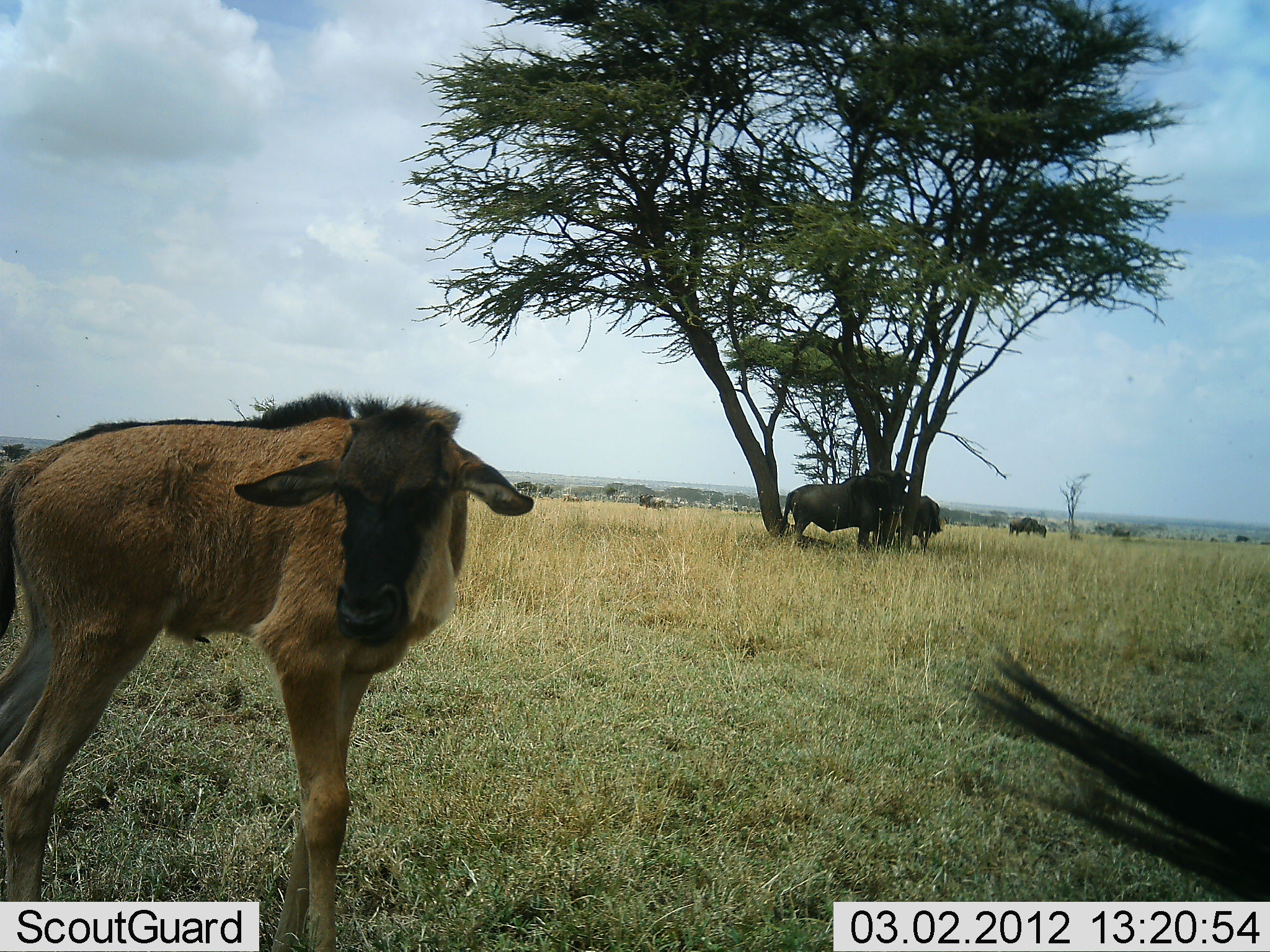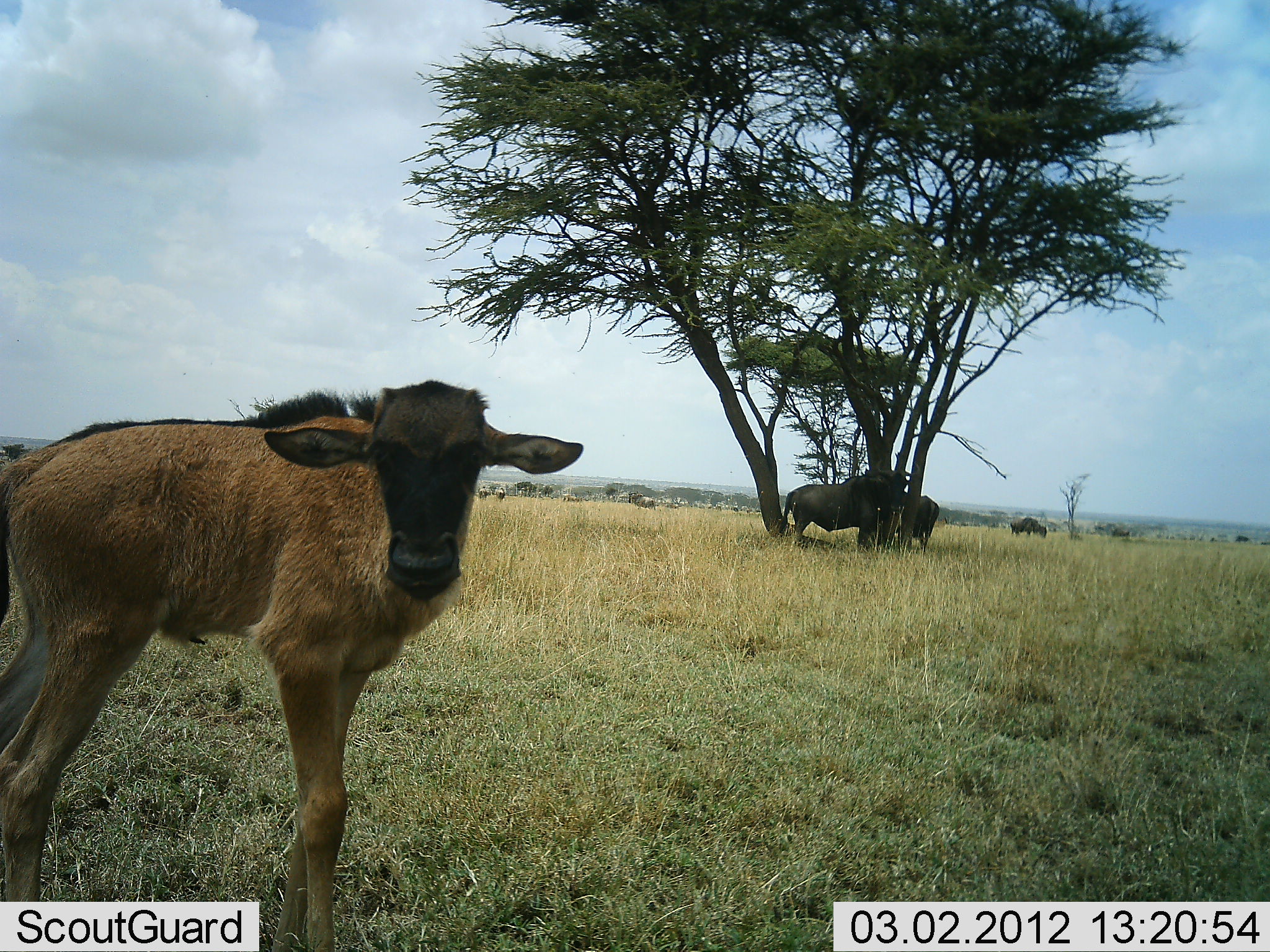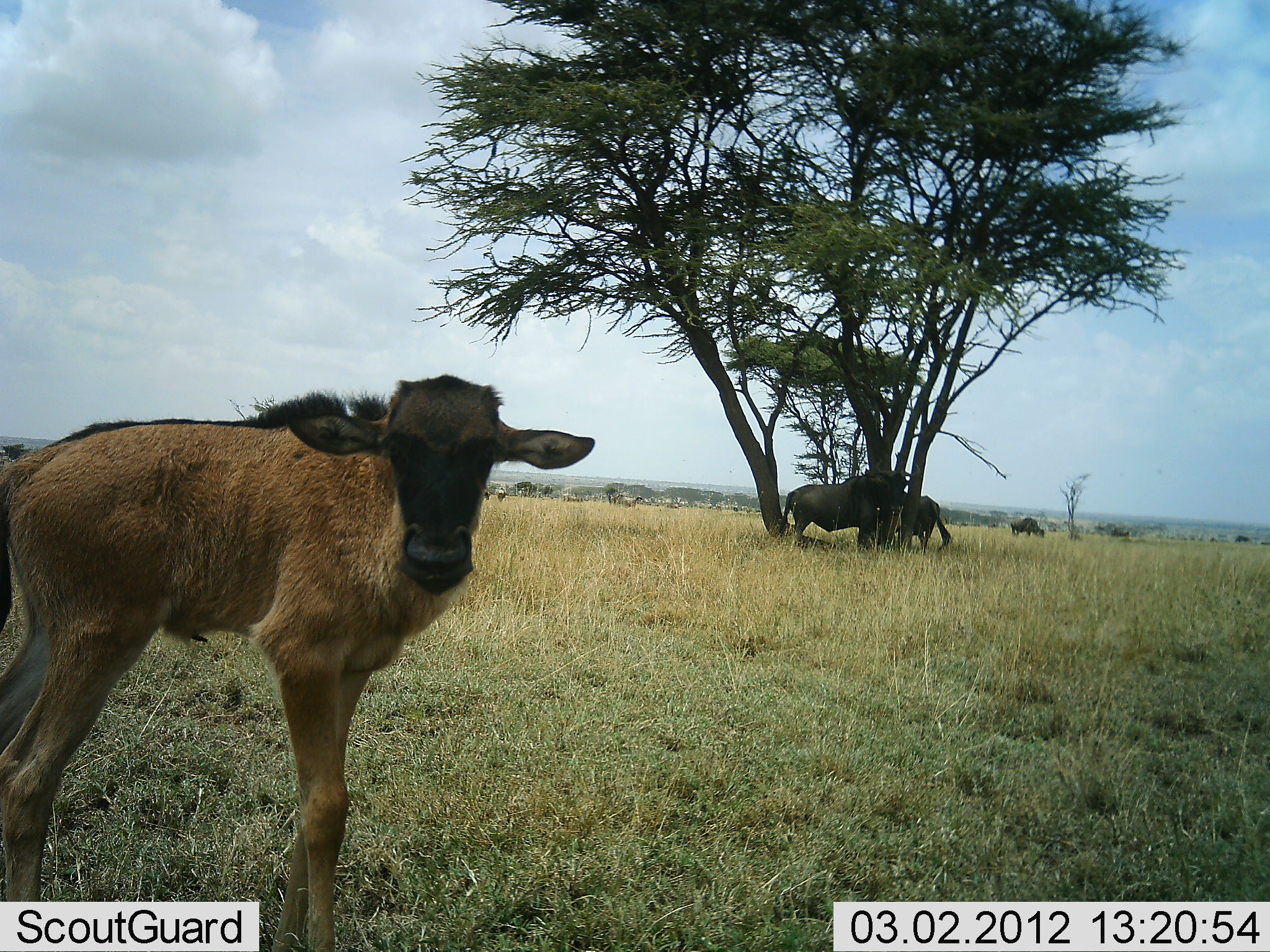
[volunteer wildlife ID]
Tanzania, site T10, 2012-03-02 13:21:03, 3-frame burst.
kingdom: Animalia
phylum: Chordata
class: Mammalia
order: Artiodactyla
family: Bovidae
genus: Connochaetes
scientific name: Connochaetes taurinus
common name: blue wildebeest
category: wildebeest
Wildebeest (blue wildebeest) (Connochaetes taurinus), count 5. Behavior (volunteer vote fractions): standing 94%, resting 17%, moving 28%, interacting 0%. Young present (vote fraction): 89%. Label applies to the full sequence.